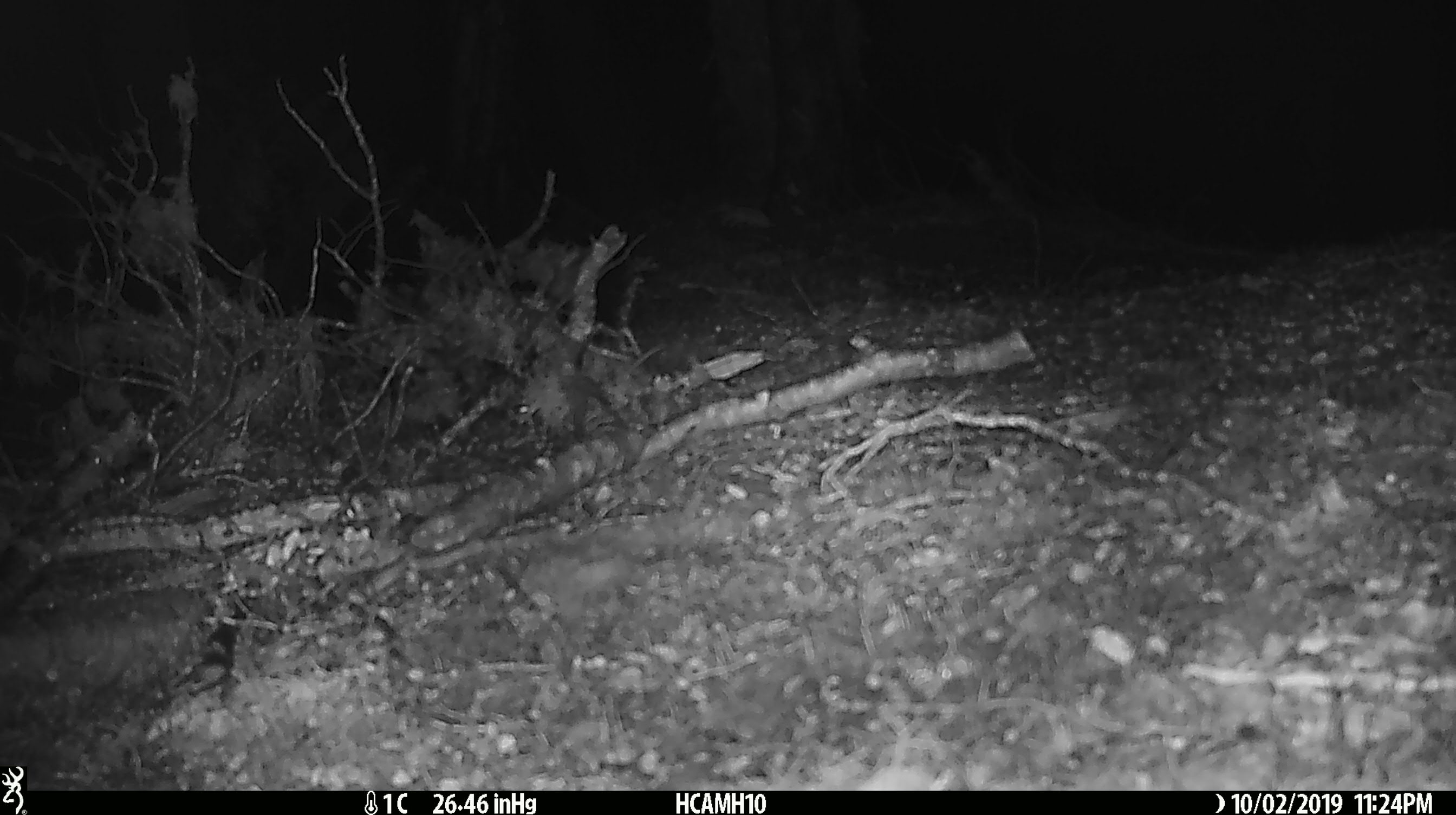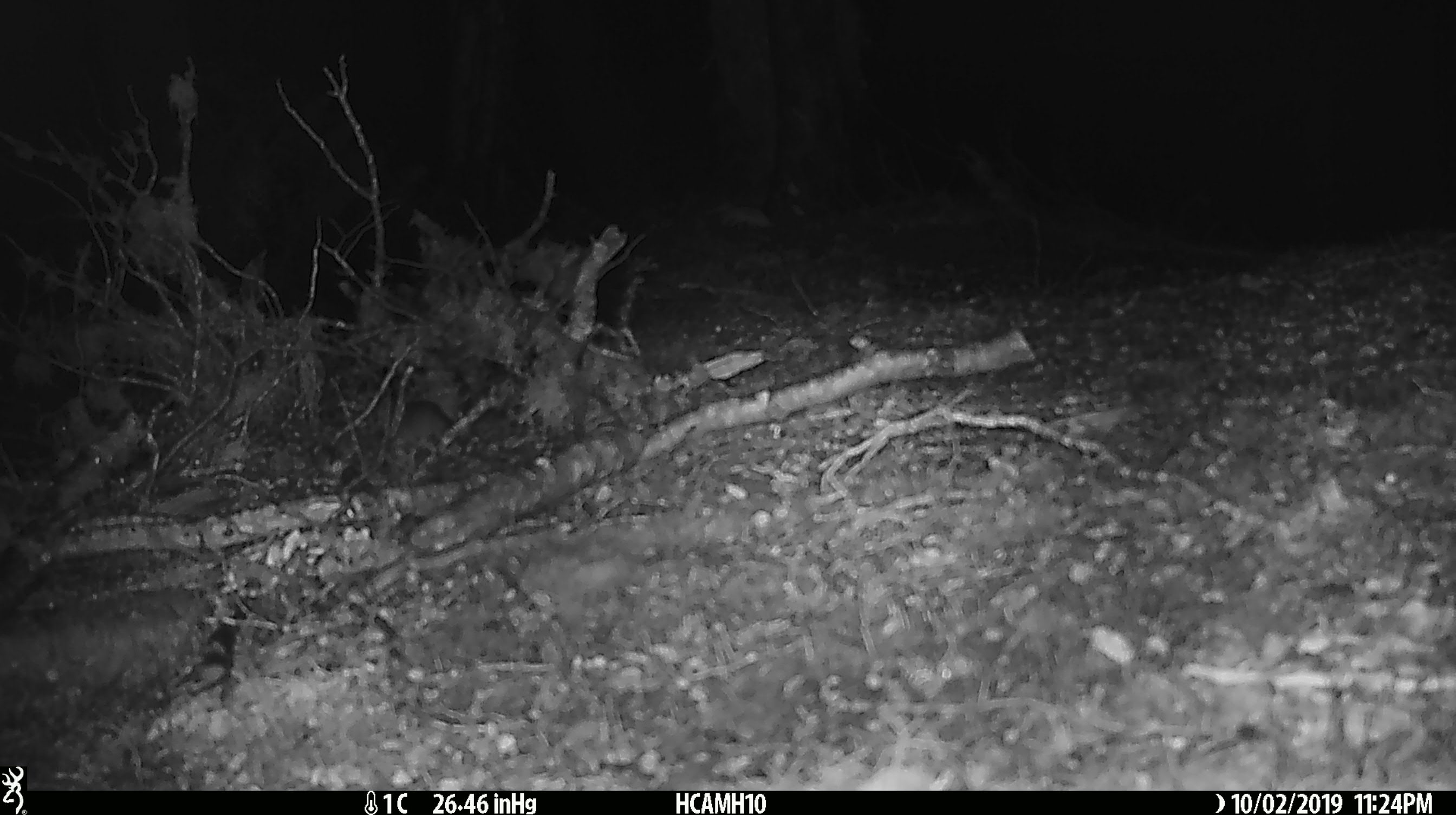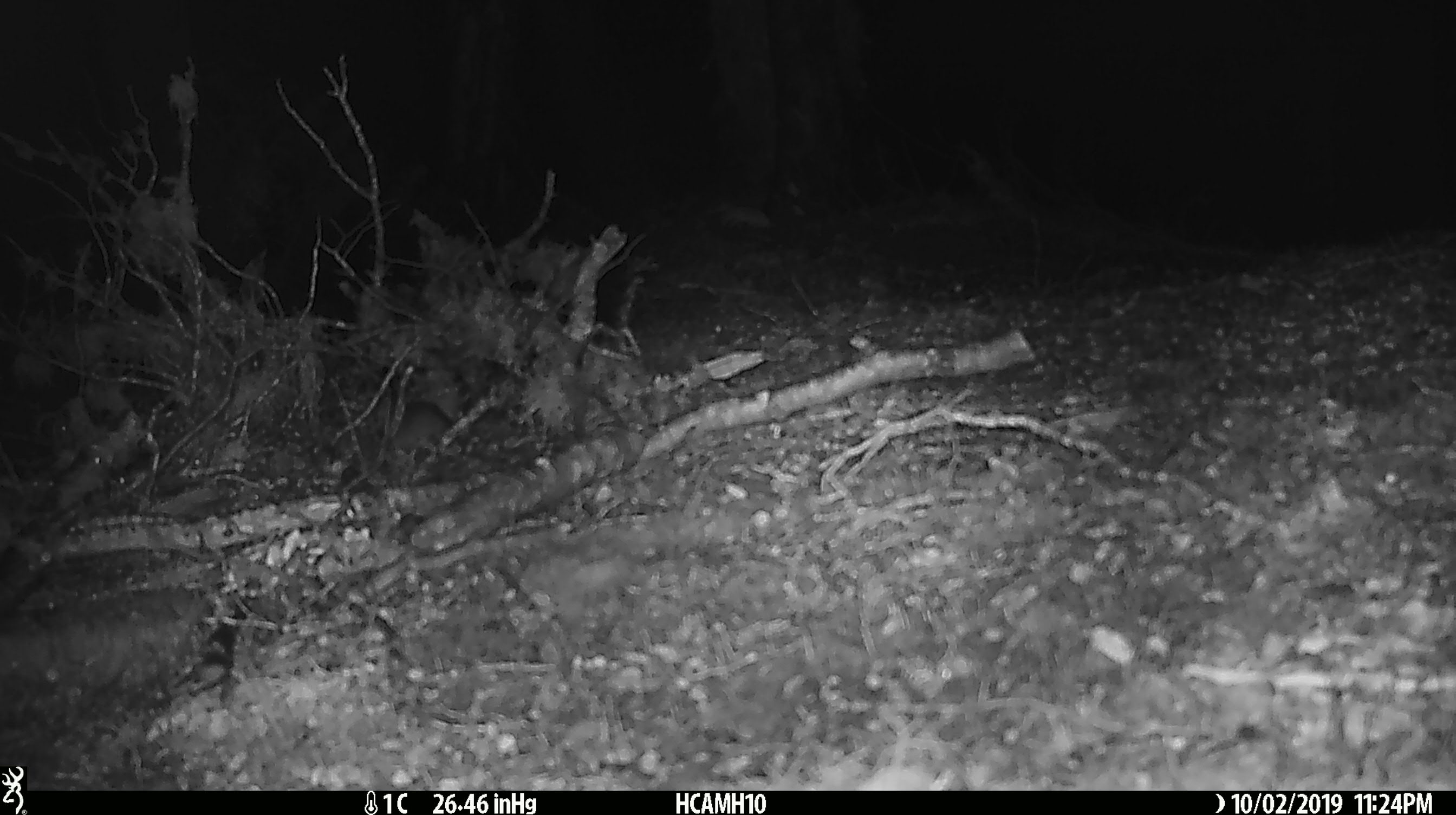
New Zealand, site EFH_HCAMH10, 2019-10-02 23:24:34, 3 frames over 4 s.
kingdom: Animalia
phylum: Chordata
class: Mammalia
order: Rodentia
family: Muridae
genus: Mus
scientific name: Mus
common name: mouse